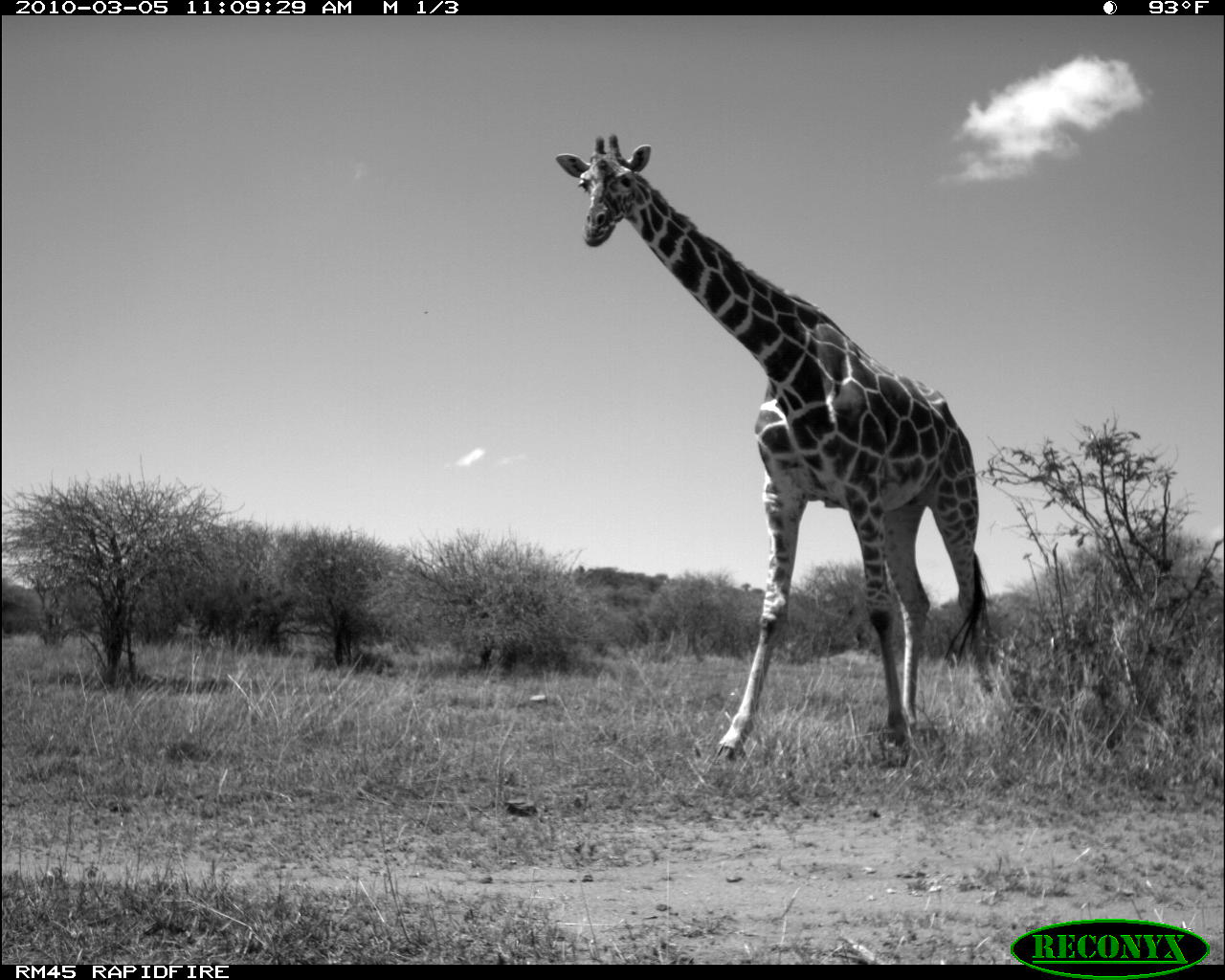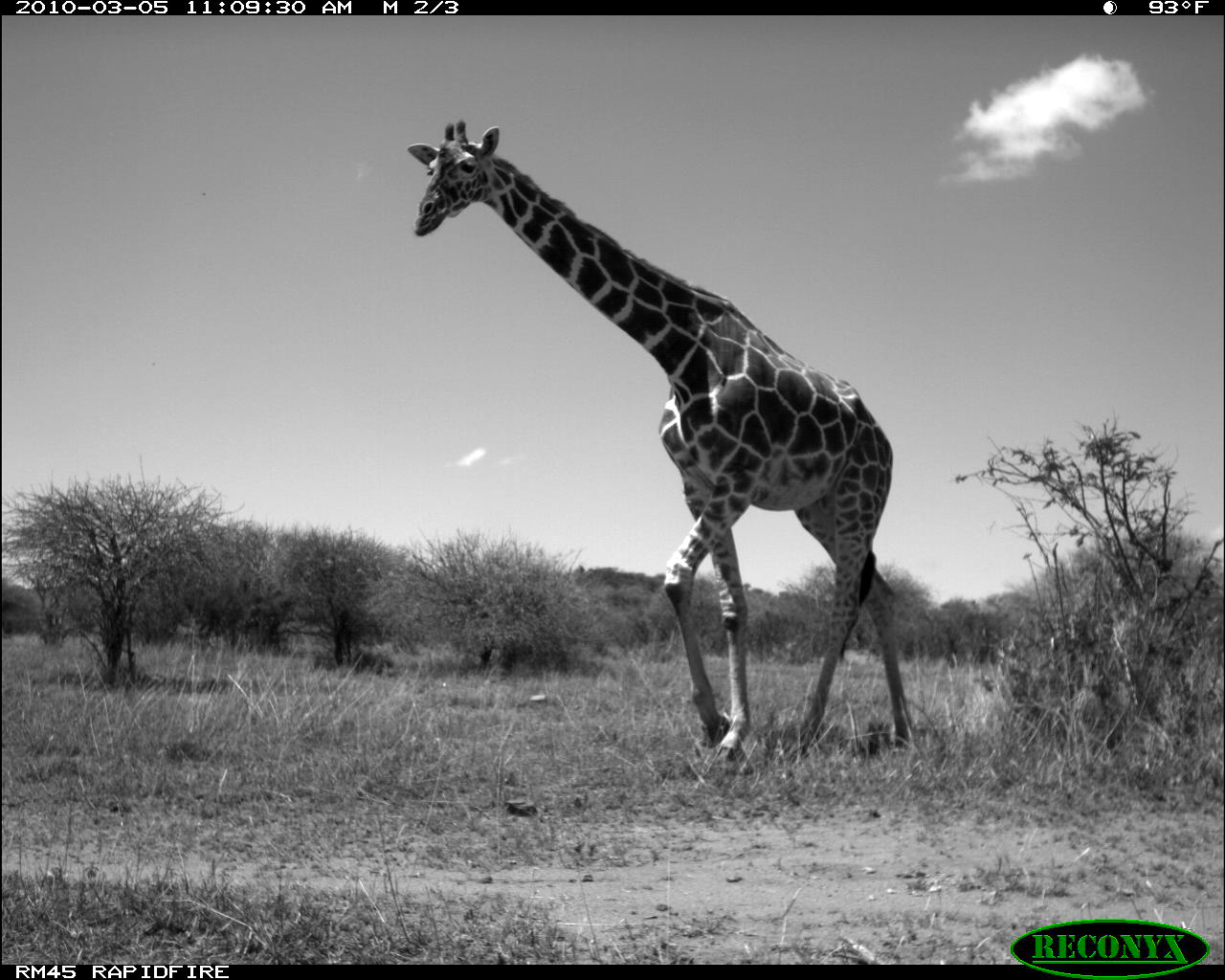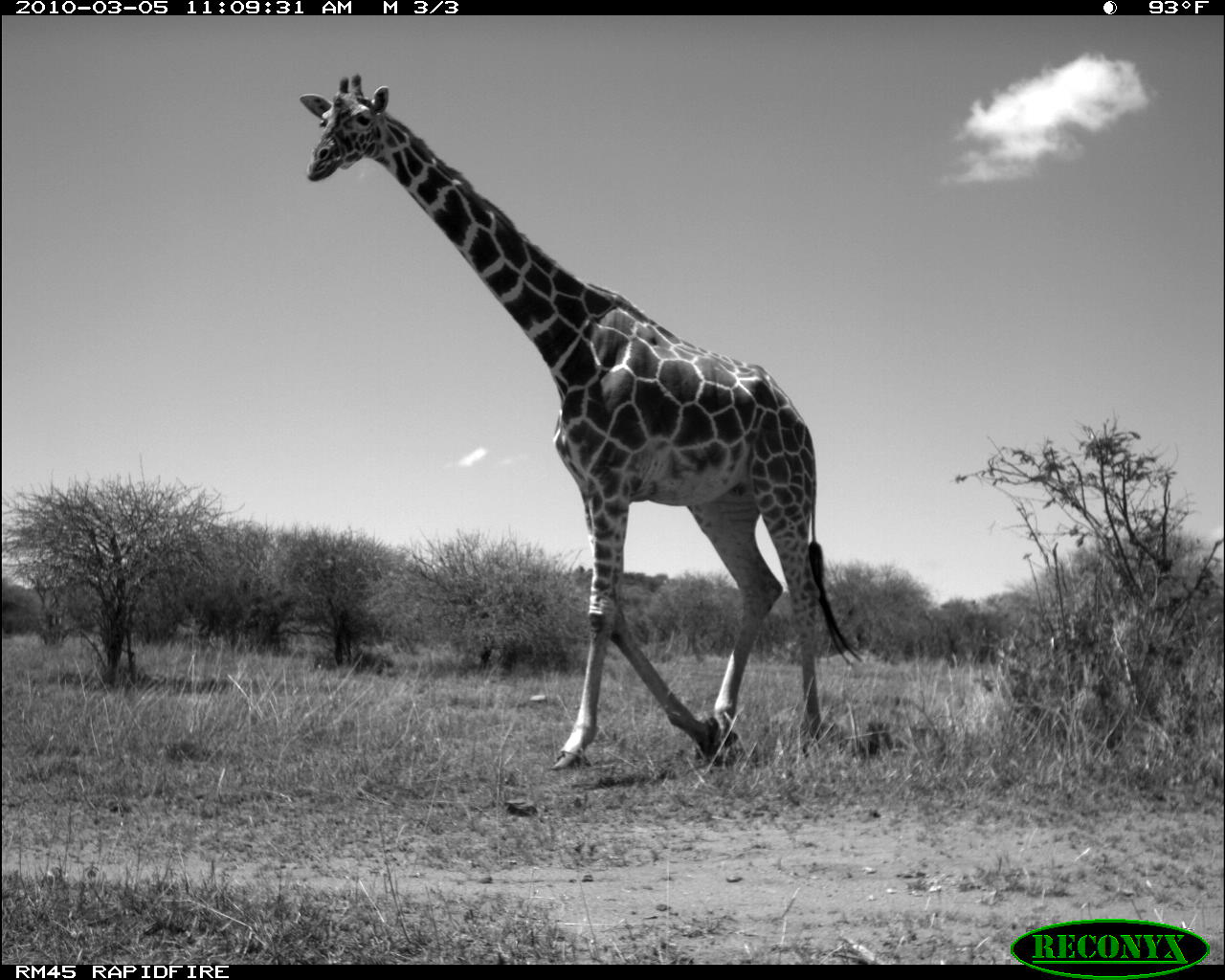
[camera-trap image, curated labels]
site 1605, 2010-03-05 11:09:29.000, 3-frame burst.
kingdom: Animalia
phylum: Chordata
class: Mammalia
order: Artiodactyla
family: Giraffidae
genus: Giraffa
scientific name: Giraffa camelopardalis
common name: giraffe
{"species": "Giraffa camelopardalis (giraffe)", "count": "1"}